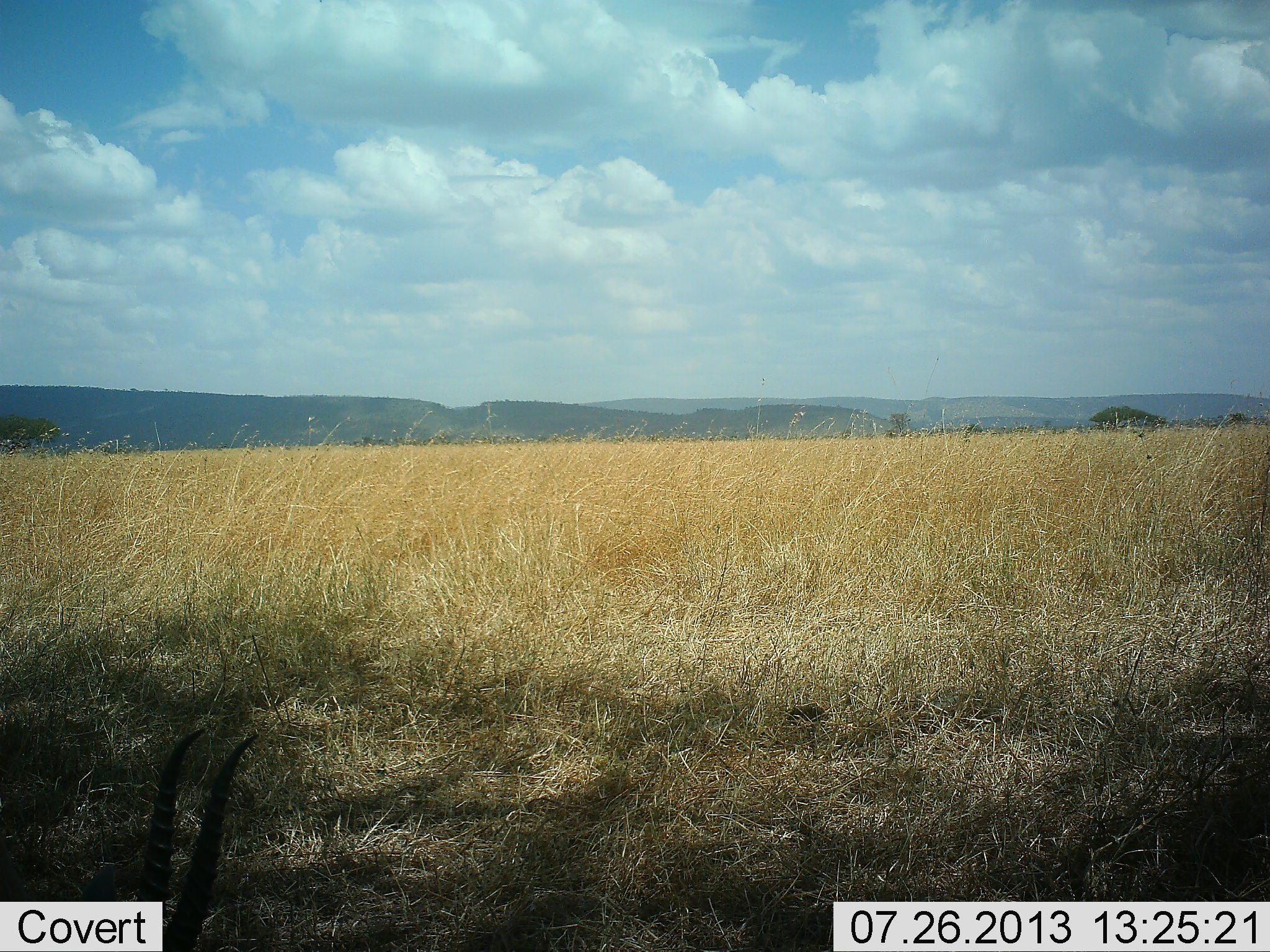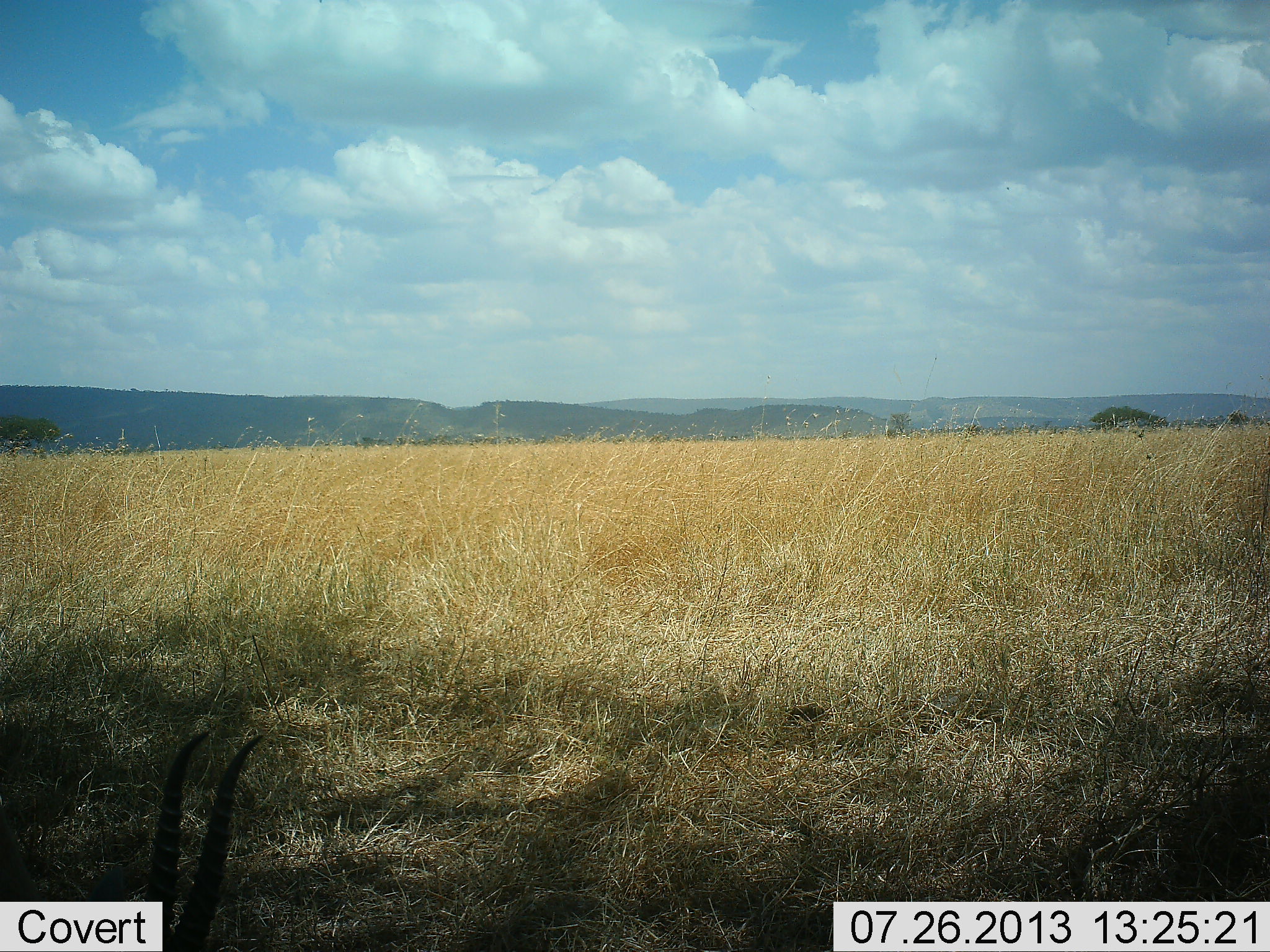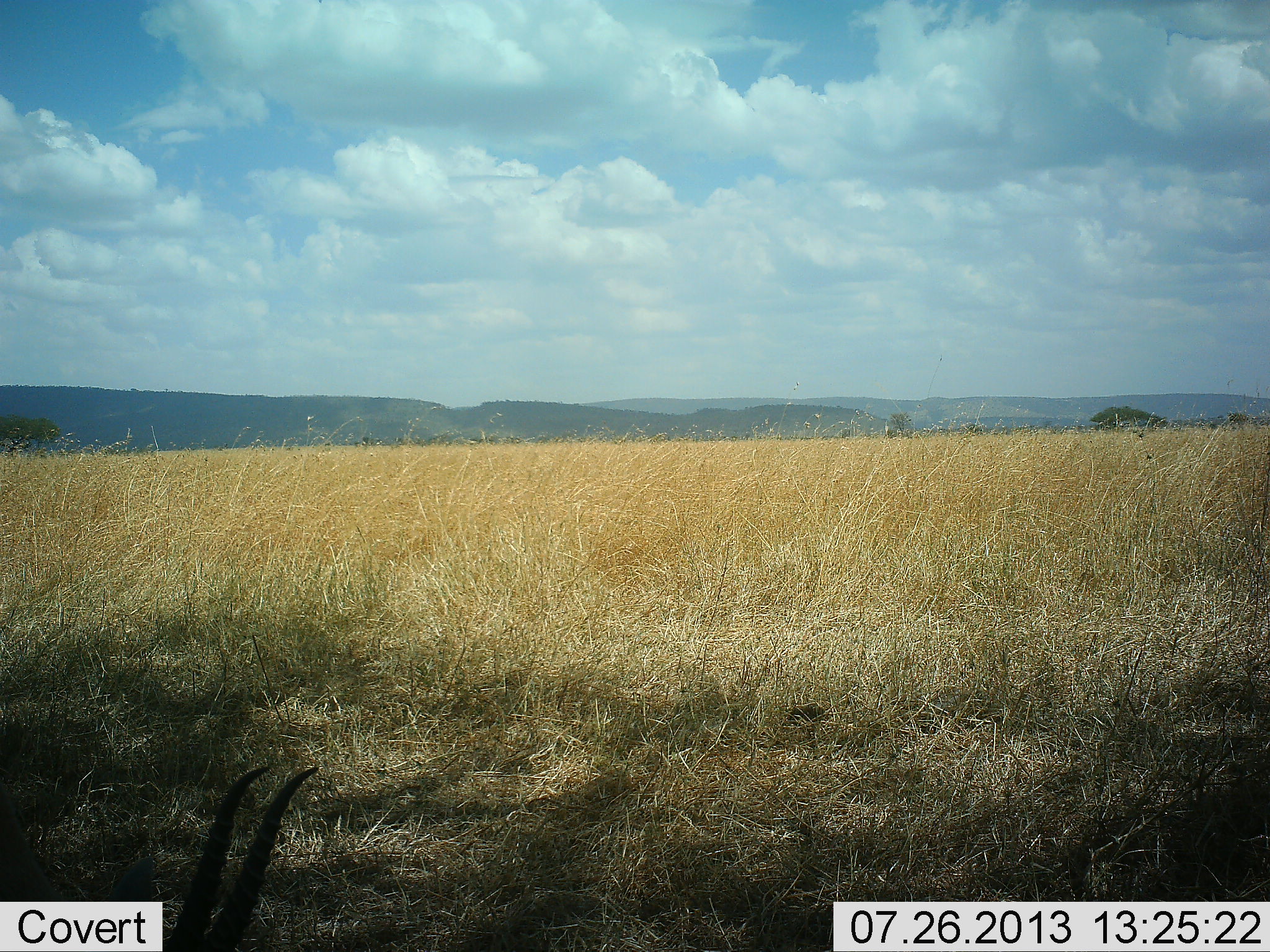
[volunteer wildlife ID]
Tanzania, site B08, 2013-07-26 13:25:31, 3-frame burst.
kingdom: Animalia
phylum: Chordata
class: Mammalia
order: Artiodactyla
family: Bovidae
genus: Eudorcas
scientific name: Eudorcas thomsonii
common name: thomson's gazelle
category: gazellethomsons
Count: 1.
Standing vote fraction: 24%.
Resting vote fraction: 62%.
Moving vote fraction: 0%.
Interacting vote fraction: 0%.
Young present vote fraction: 0%.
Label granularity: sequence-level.